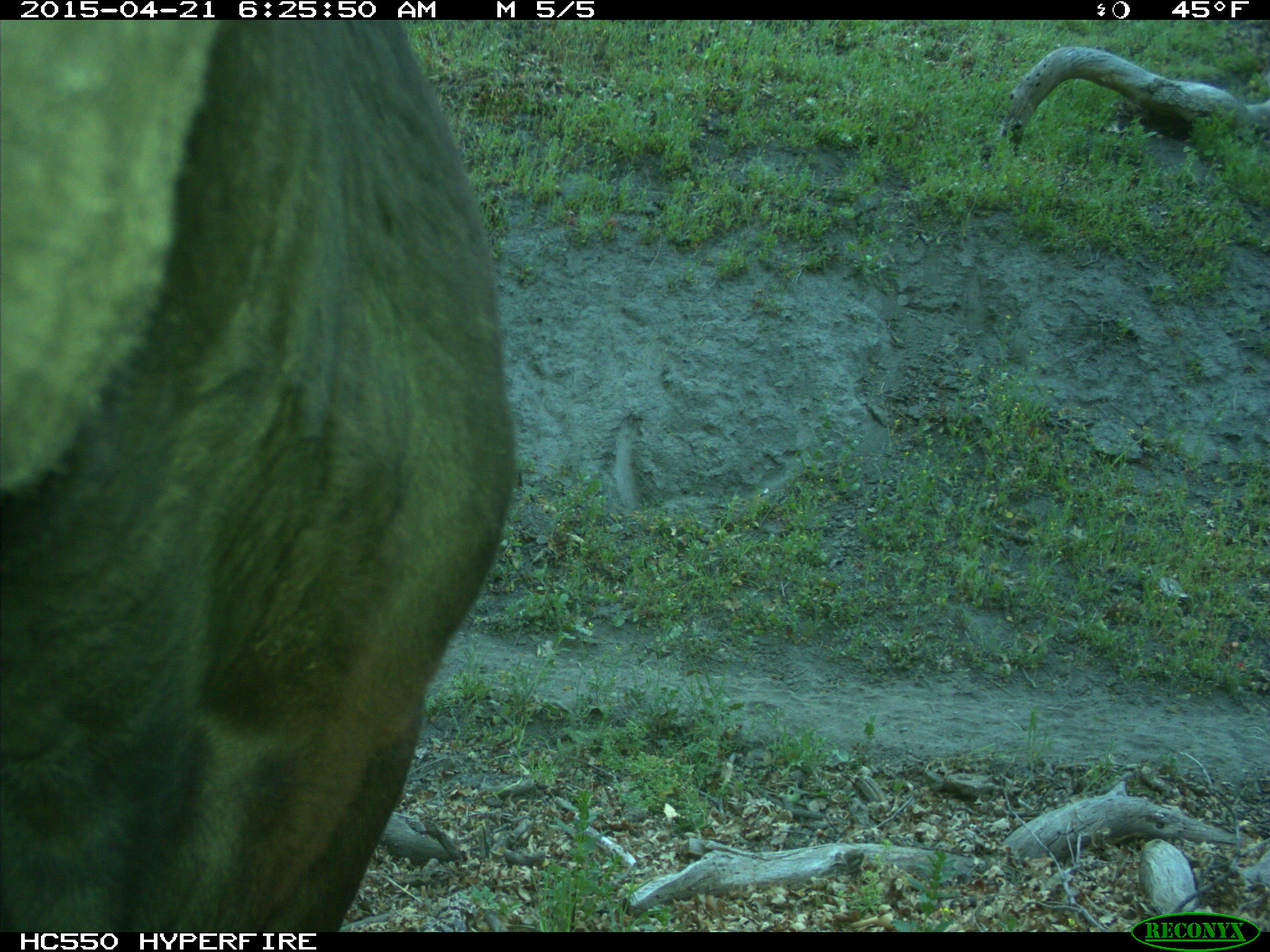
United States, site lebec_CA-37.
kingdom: Animalia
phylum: Chordata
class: Mammalia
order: Artiodactyla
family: Bovidae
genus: Bos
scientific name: Bos taurus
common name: domestic cow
Bos taurus (domestic cow).